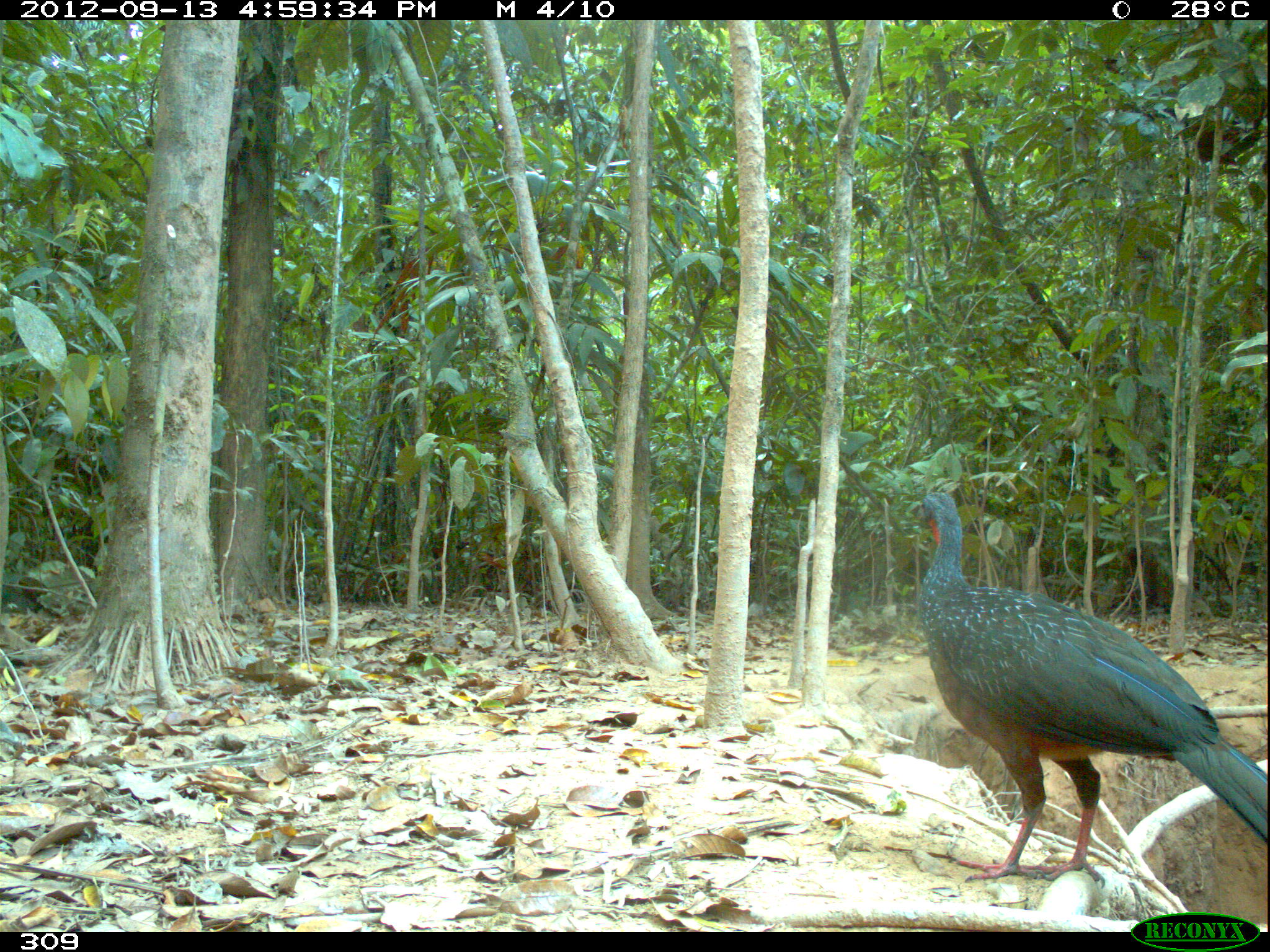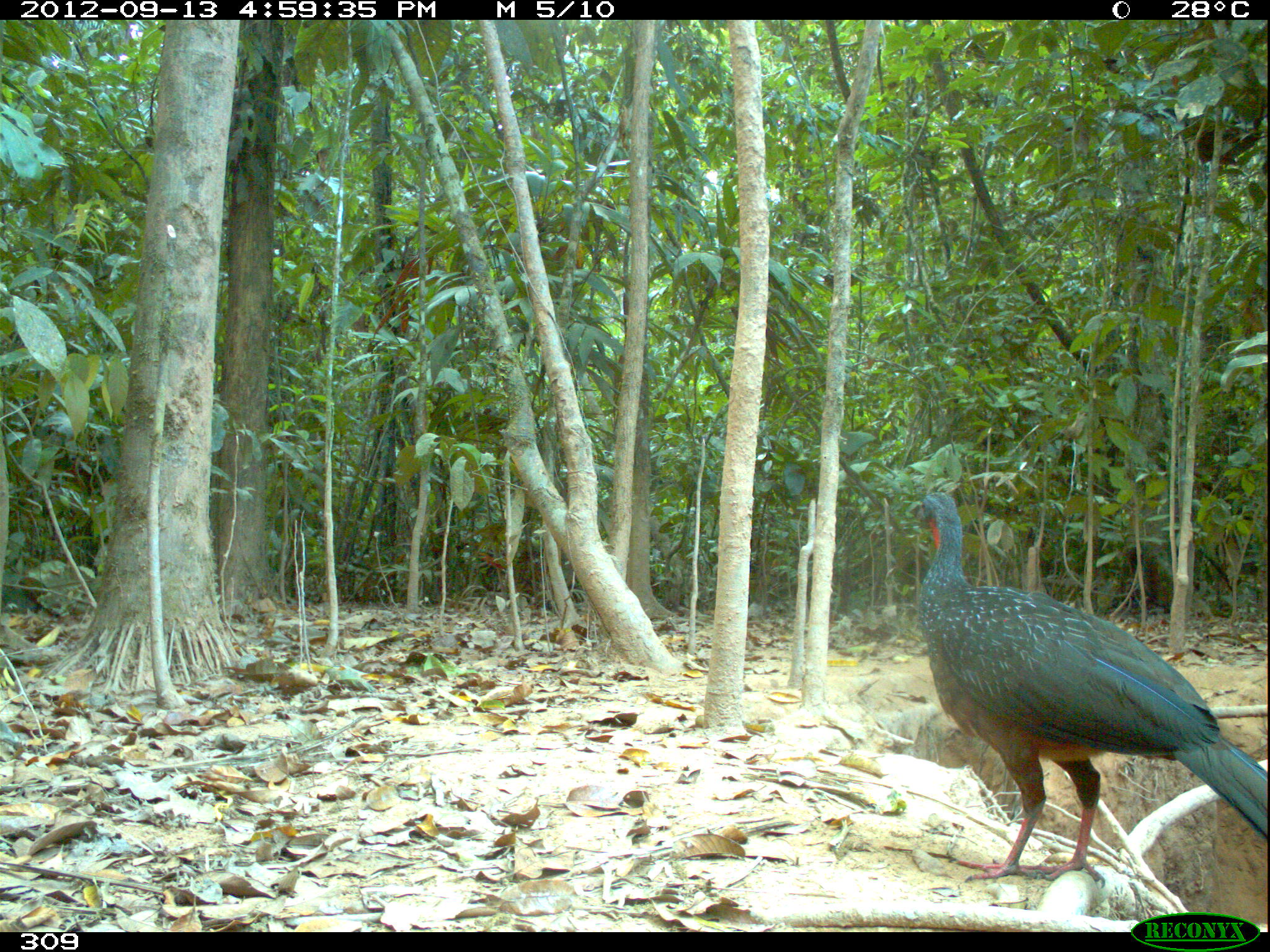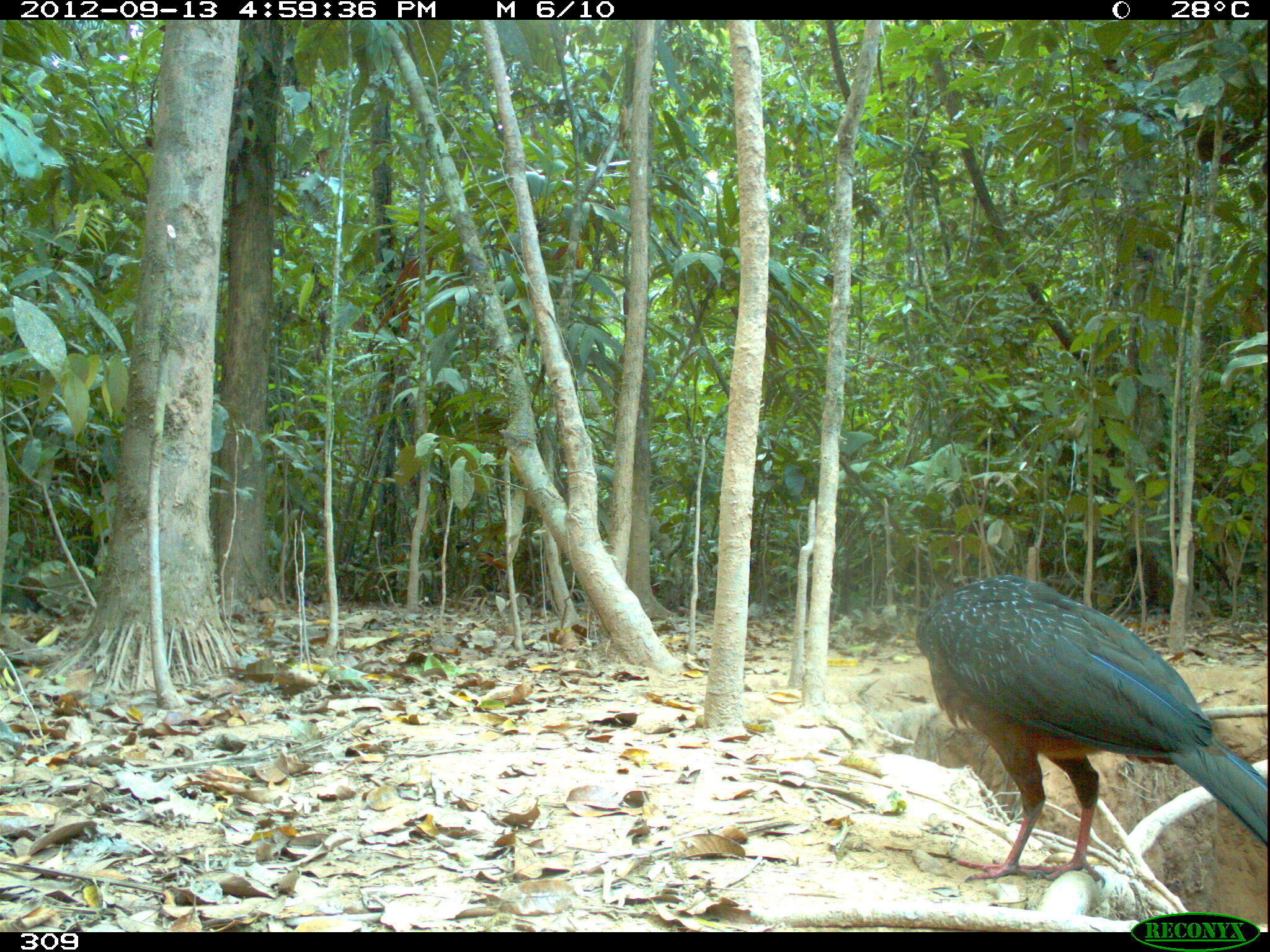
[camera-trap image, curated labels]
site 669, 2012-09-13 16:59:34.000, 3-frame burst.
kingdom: Animalia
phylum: Chordata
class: Aves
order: Galliformes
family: Cracidae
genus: Penelope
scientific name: Penelope jacquacu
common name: spix's guan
Penelope jacquacu (spix's guan).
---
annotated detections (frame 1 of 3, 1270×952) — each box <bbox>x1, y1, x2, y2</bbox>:
penelope jacquacu: <bbox>906, 490, 1266, 888</bbox>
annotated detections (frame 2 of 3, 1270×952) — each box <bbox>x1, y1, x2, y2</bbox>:
penelope jacquacu: <bbox>907, 490, 1270, 889</bbox>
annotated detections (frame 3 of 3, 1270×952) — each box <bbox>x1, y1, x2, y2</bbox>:
penelope jacquacu: <bbox>914, 573, 1268, 885</bbox>